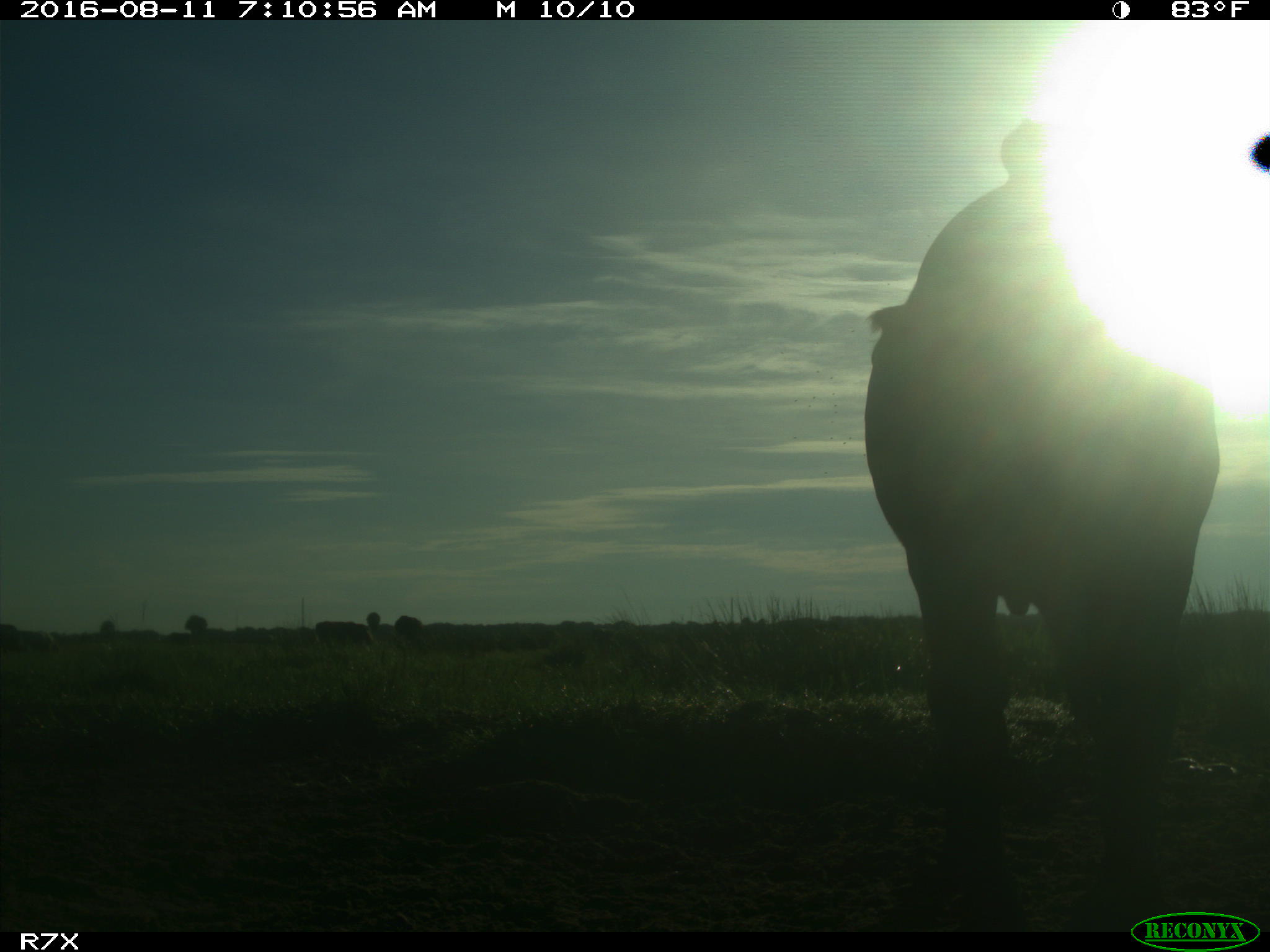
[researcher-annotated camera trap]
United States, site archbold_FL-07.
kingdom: Animalia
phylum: Chordata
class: Mammalia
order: Artiodactyla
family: Bovidae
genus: Bos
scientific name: Bos taurus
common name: domestic cow